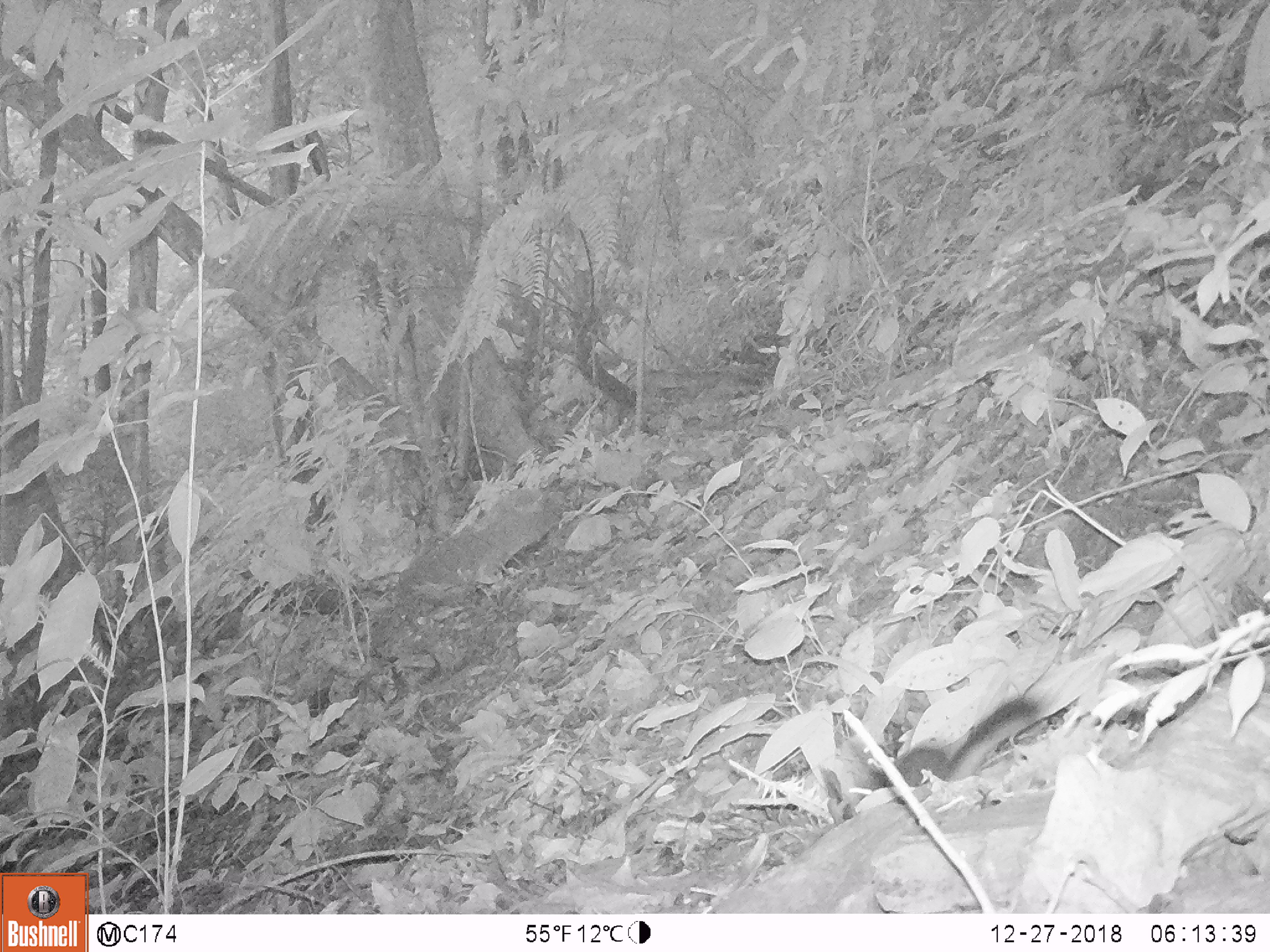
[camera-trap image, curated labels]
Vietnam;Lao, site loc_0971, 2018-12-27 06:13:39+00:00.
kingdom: Animalia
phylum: Chordata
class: Mammalia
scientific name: Mammalia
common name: mammal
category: unidentified small mammal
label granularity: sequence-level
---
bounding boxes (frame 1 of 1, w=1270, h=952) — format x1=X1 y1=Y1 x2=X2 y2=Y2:
unidentified small mammal: x1=848 y1=697 x2=1039 y2=804